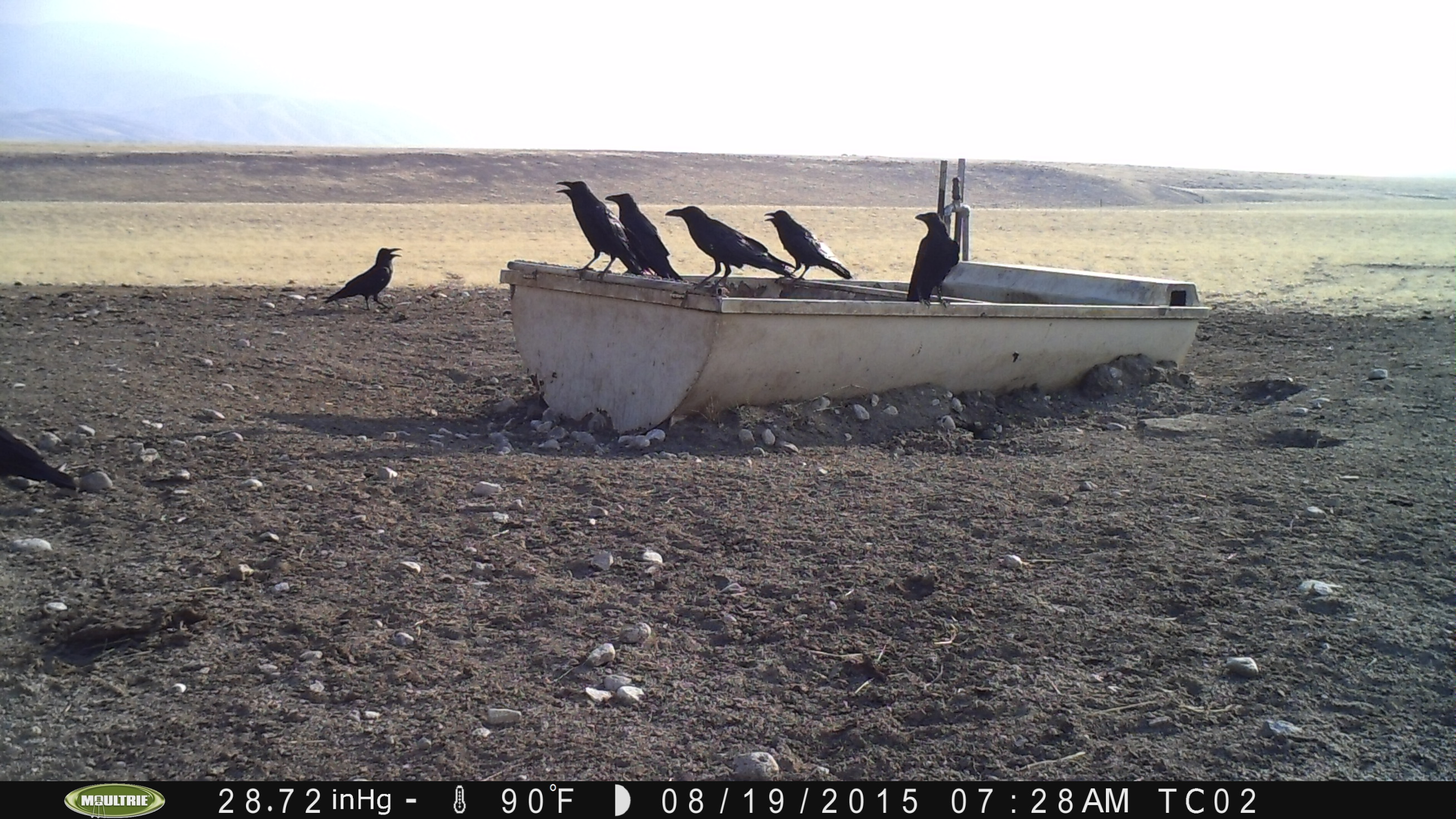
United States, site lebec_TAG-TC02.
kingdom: Animalia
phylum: Chordata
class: Aves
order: Passeriformes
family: Corvidae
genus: Corvus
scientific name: Corvus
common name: crows and ravens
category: unidentified corvus